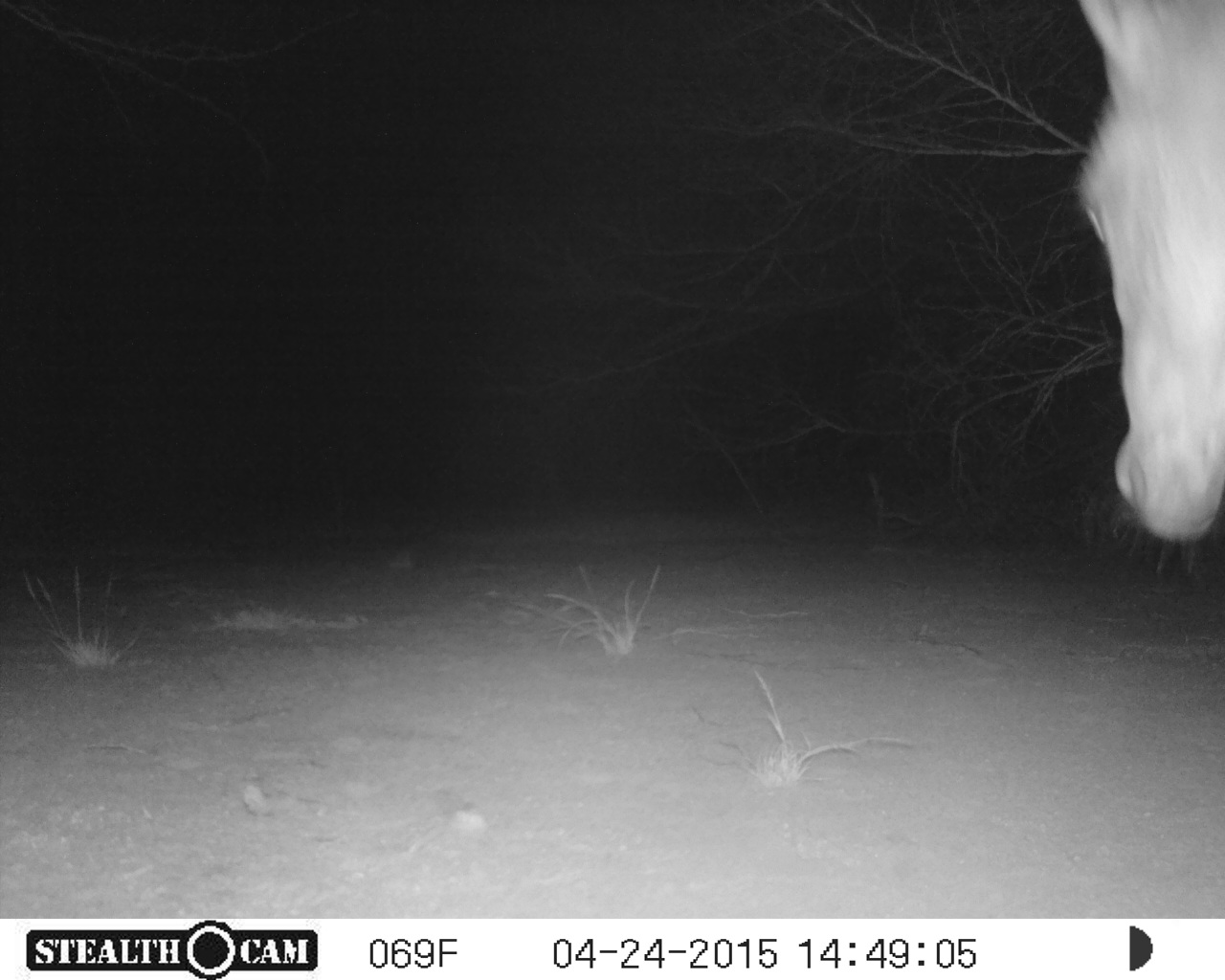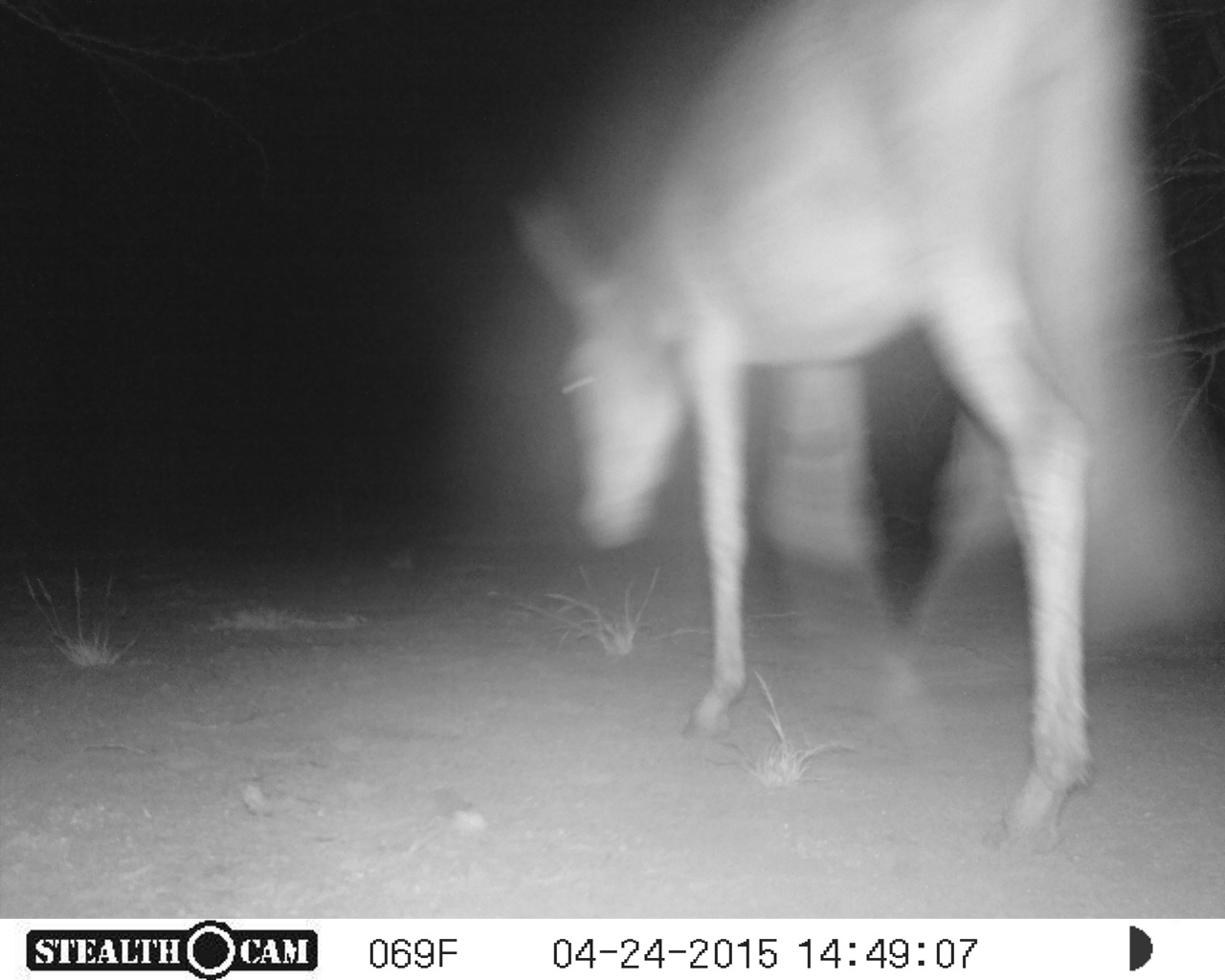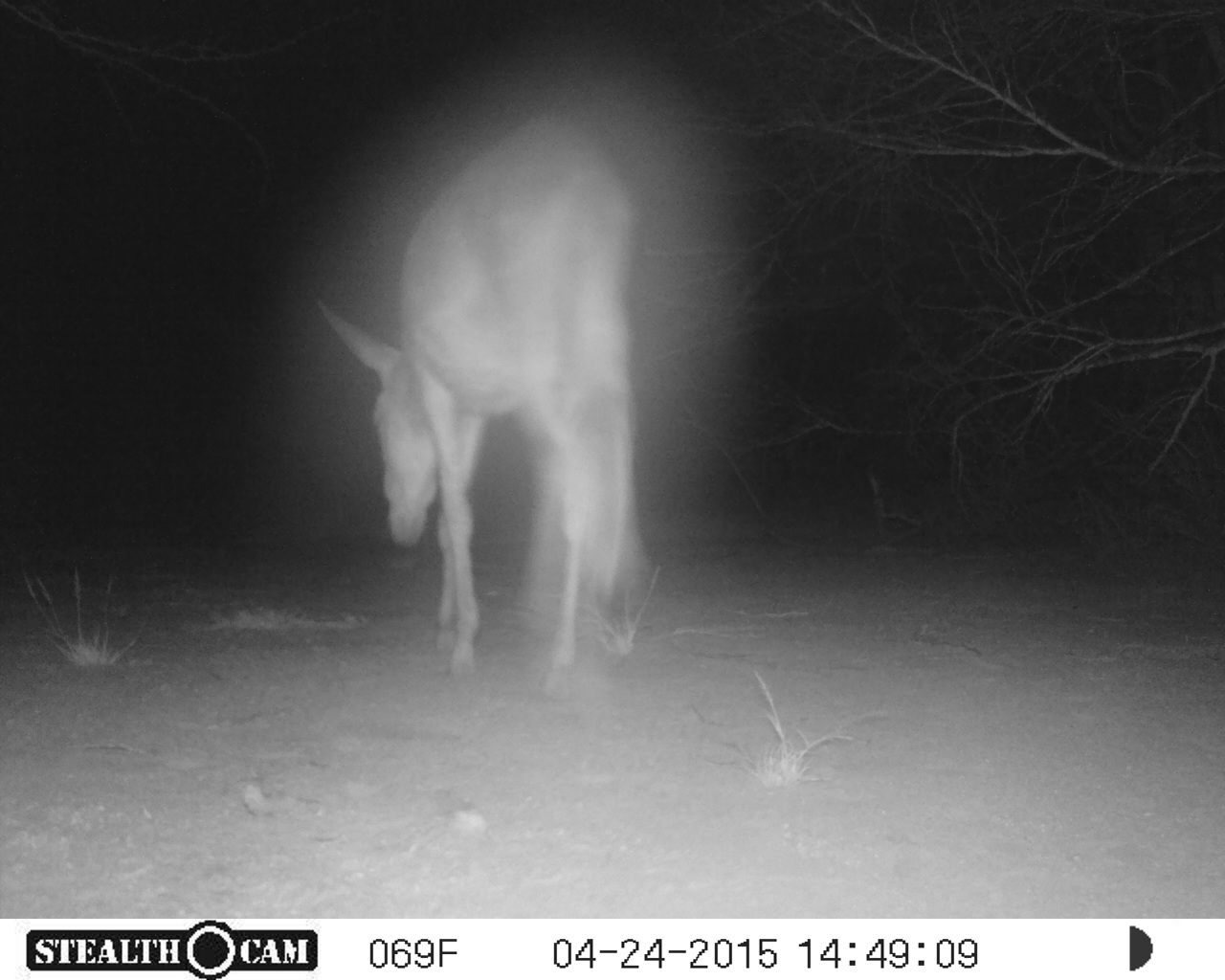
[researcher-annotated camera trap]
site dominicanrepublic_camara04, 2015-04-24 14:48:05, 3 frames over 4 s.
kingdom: Animalia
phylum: Chordata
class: Mammalia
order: Perissodactyla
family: Equidae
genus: Equus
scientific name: Equus asinus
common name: donkey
Donkey (Equus asinus).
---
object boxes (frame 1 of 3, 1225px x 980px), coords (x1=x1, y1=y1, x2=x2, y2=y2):
donkey: (x1=1068, y1=3, x2=1225, y2=556)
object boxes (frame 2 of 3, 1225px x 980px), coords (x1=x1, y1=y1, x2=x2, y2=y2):
donkey: (x1=503, y1=5, x2=1208, y2=854)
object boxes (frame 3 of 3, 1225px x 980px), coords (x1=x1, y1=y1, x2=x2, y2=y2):
donkey: (x1=313, y1=116, x2=644, y2=694)